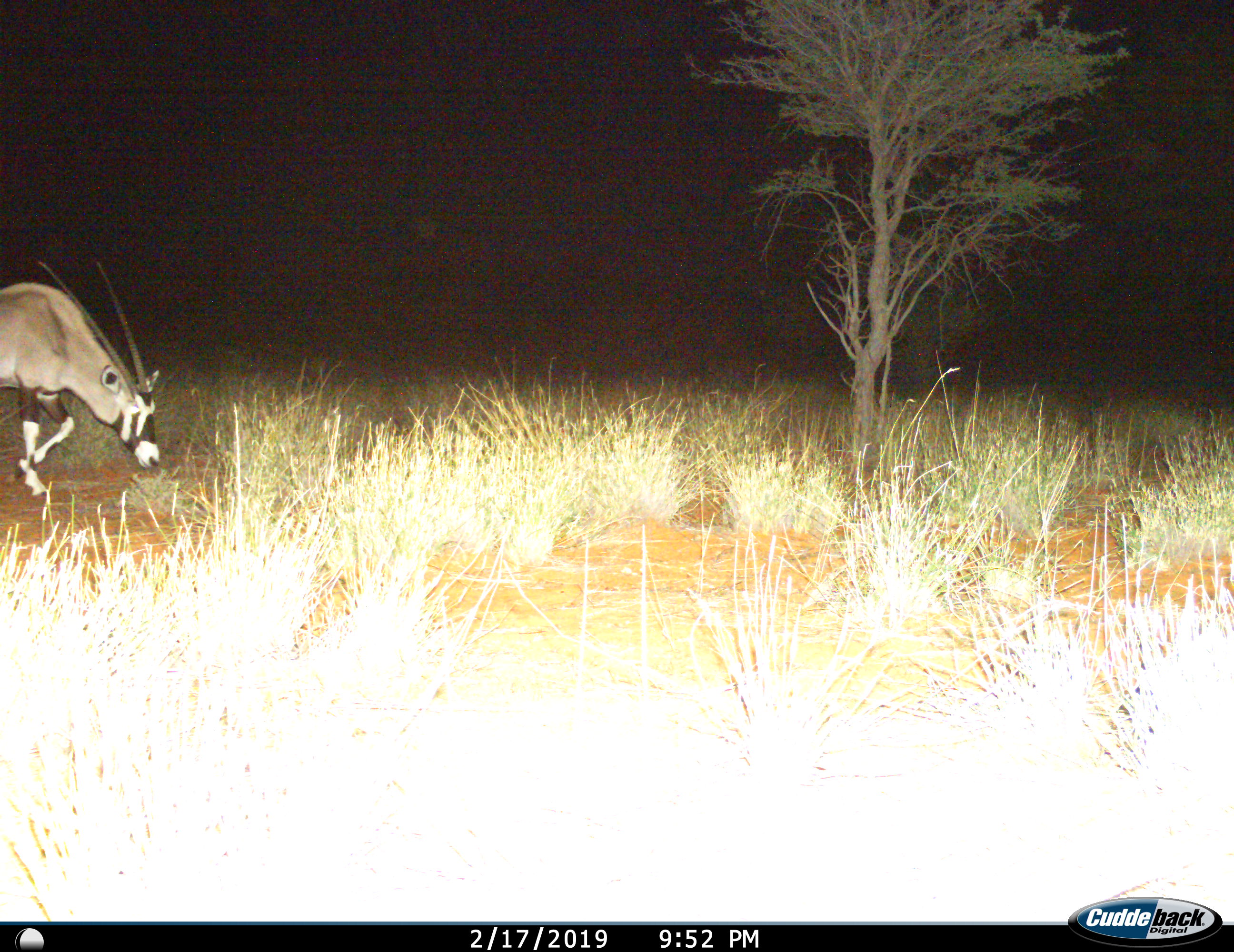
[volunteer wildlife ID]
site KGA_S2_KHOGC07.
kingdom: Animalia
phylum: Chordata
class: Mammalia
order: Artiodactyla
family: Bovidae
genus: Oryx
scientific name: Oryx gazella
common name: gemsbok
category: oryx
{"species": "oryx (gemsbok) (Oryx gazella)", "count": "1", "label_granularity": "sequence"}